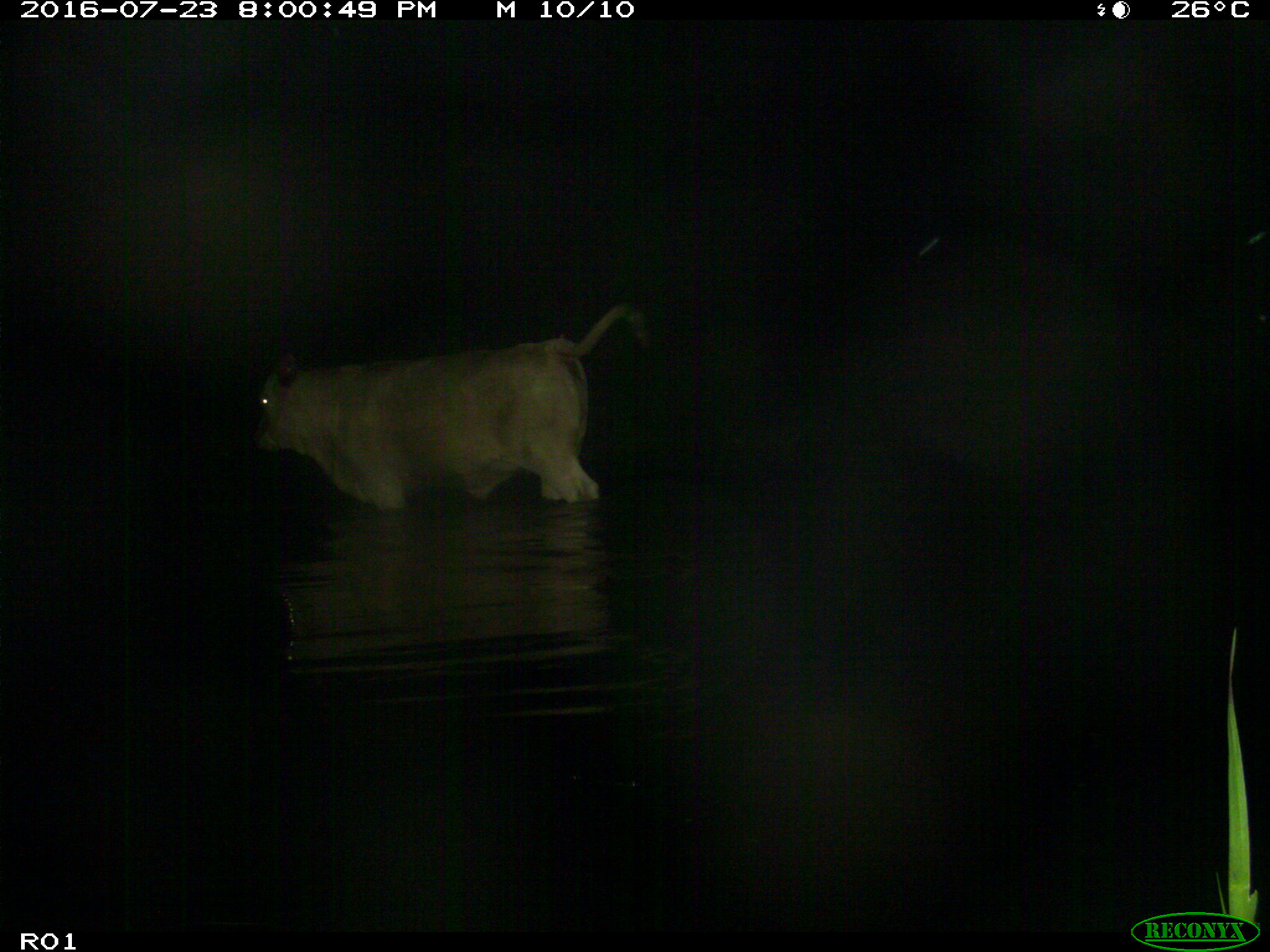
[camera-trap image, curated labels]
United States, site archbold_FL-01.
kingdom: Animalia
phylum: Chordata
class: Mammalia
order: Artiodactyla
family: Bovidae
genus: Bos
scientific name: Bos taurus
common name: domestic cow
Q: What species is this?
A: Bos taurus (domestic cow).